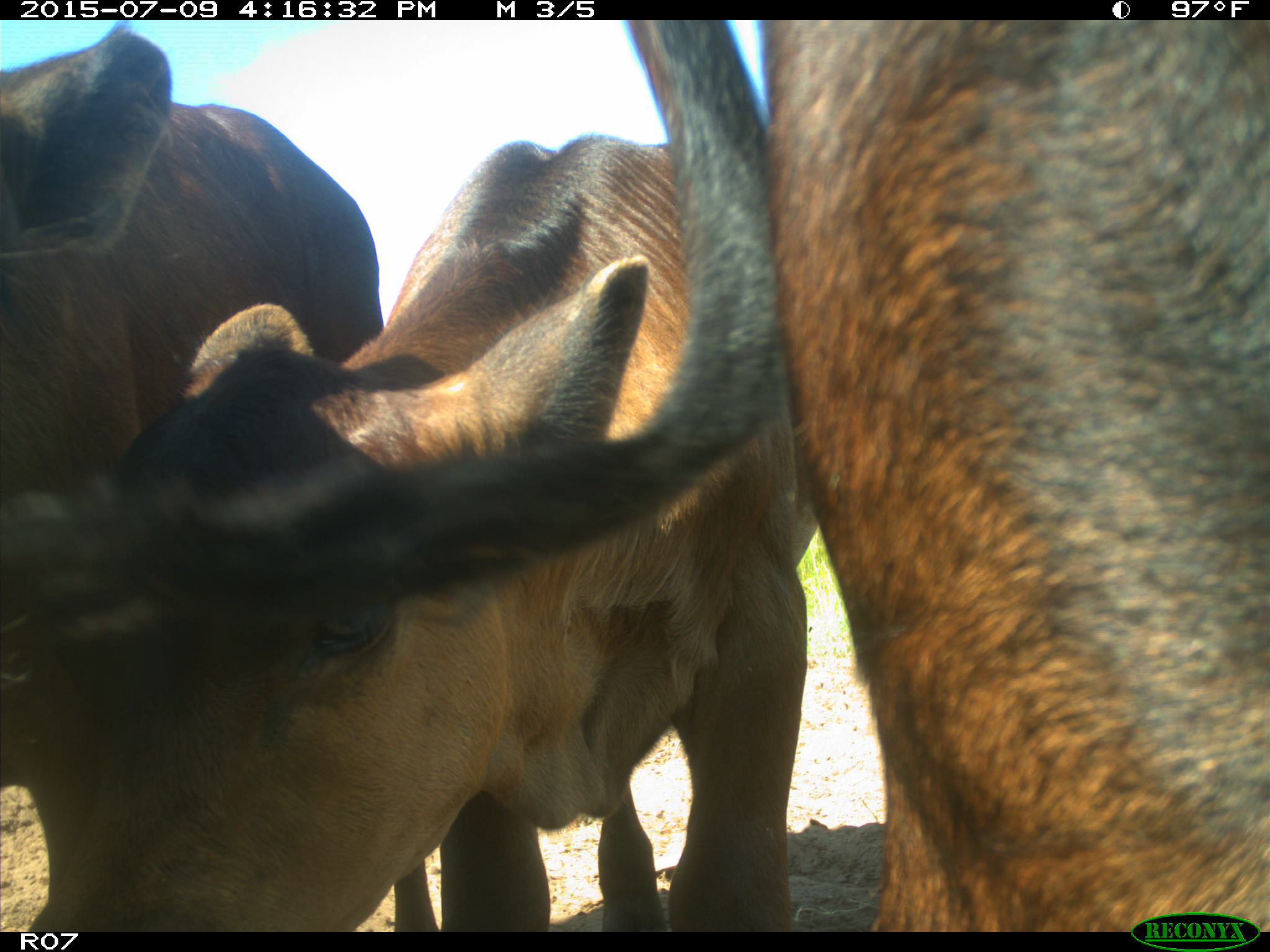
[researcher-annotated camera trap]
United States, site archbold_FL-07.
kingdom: Animalia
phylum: Chordata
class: Mammalia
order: Artiodactyla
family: Bovidae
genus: Bos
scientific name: Bos taurus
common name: domestic cow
Bos taurus (domestic cow).